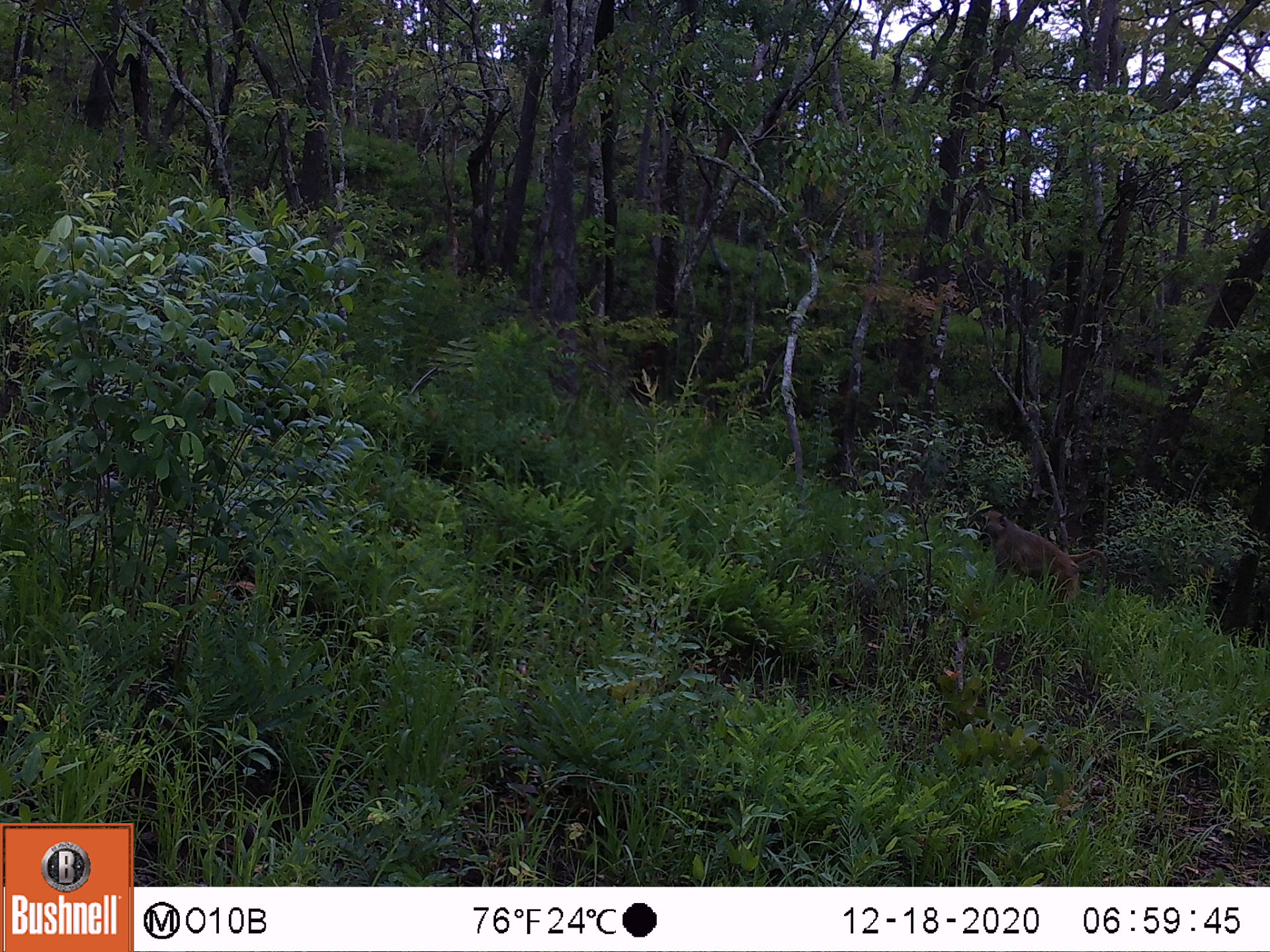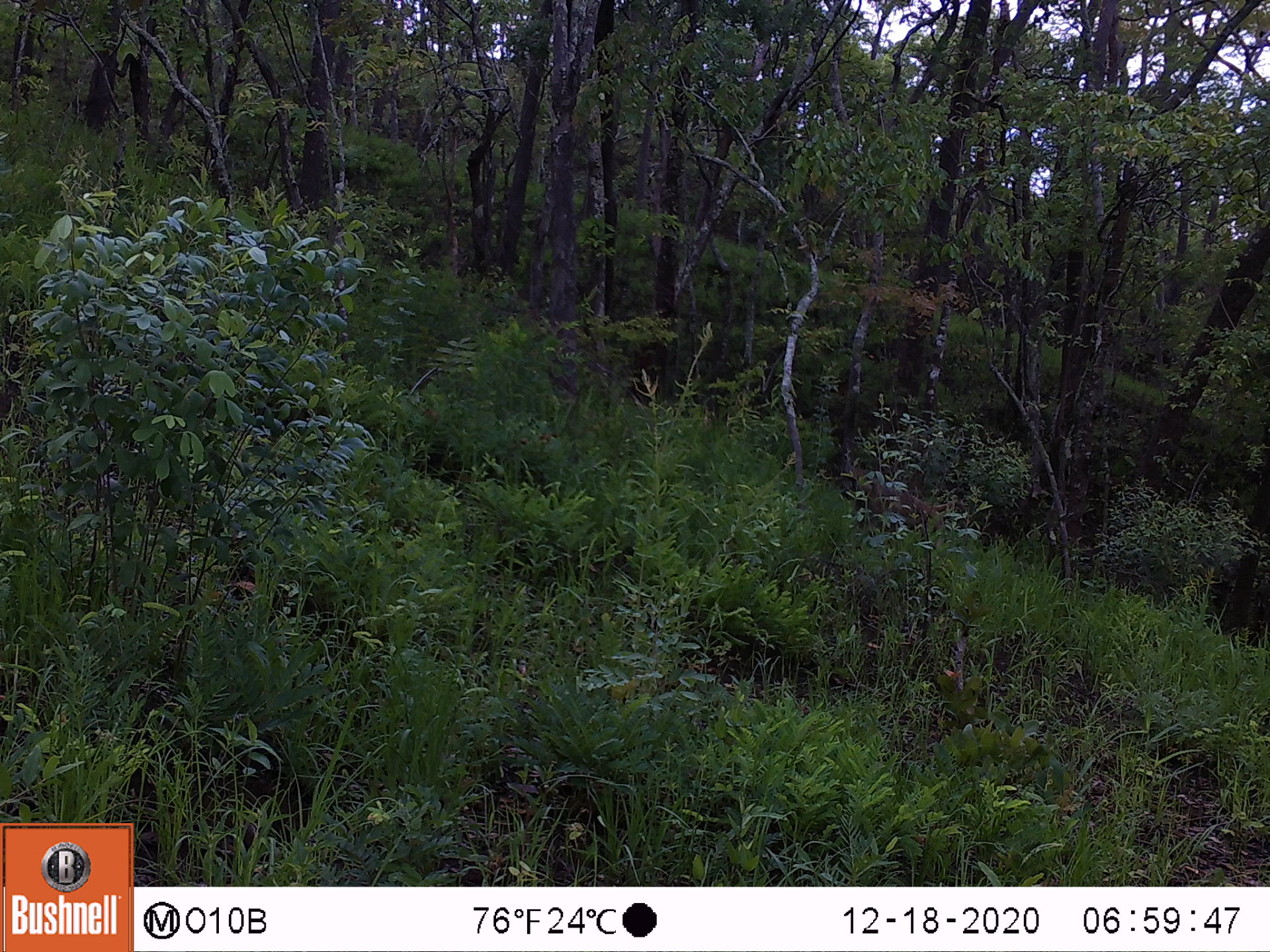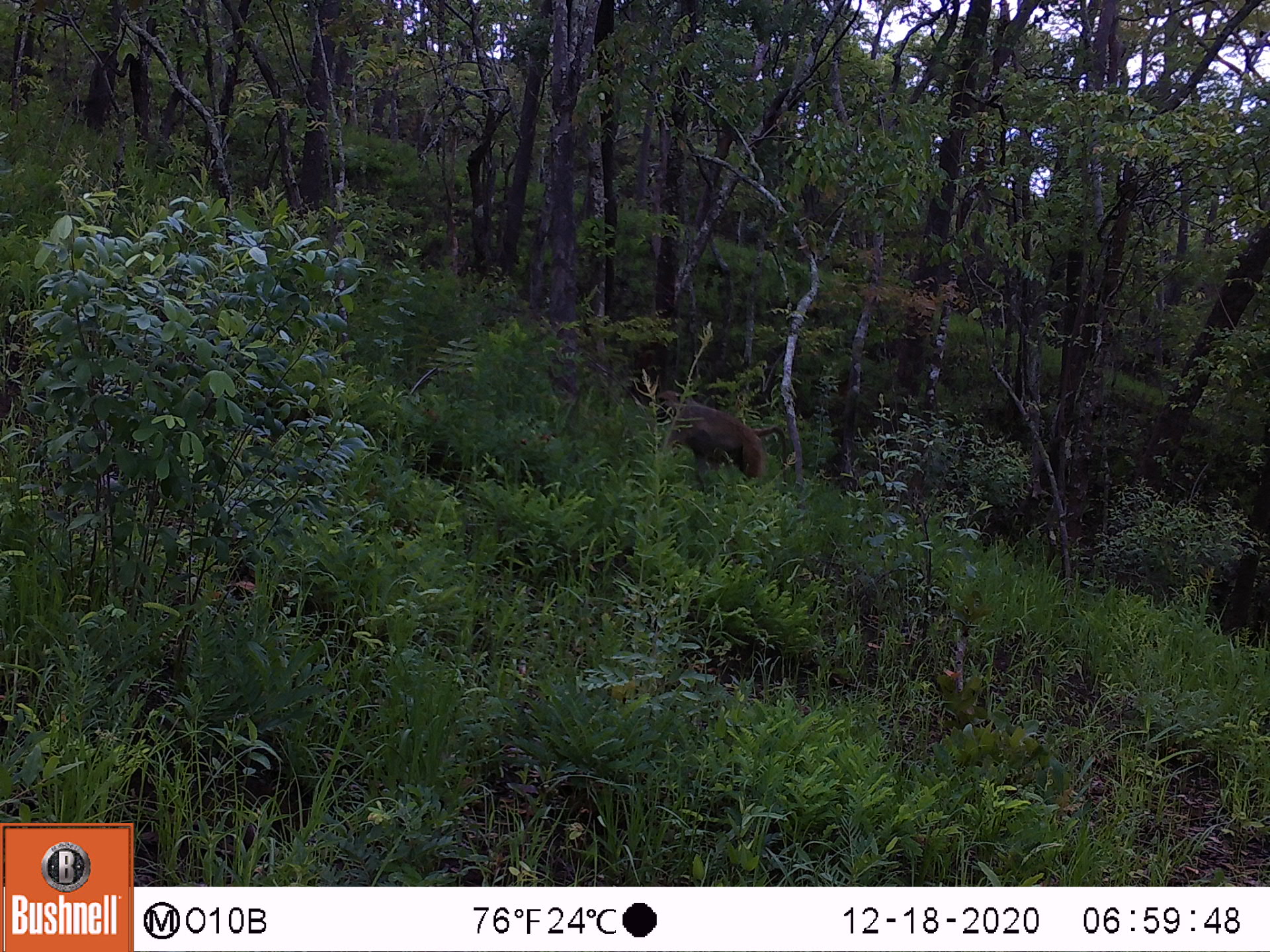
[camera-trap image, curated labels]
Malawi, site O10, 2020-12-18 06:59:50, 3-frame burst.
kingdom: Animalia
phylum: Chordata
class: Mammalia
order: Primates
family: Cercopithecidae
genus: Papio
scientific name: Papio cynocephalus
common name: yellow baboon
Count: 1.